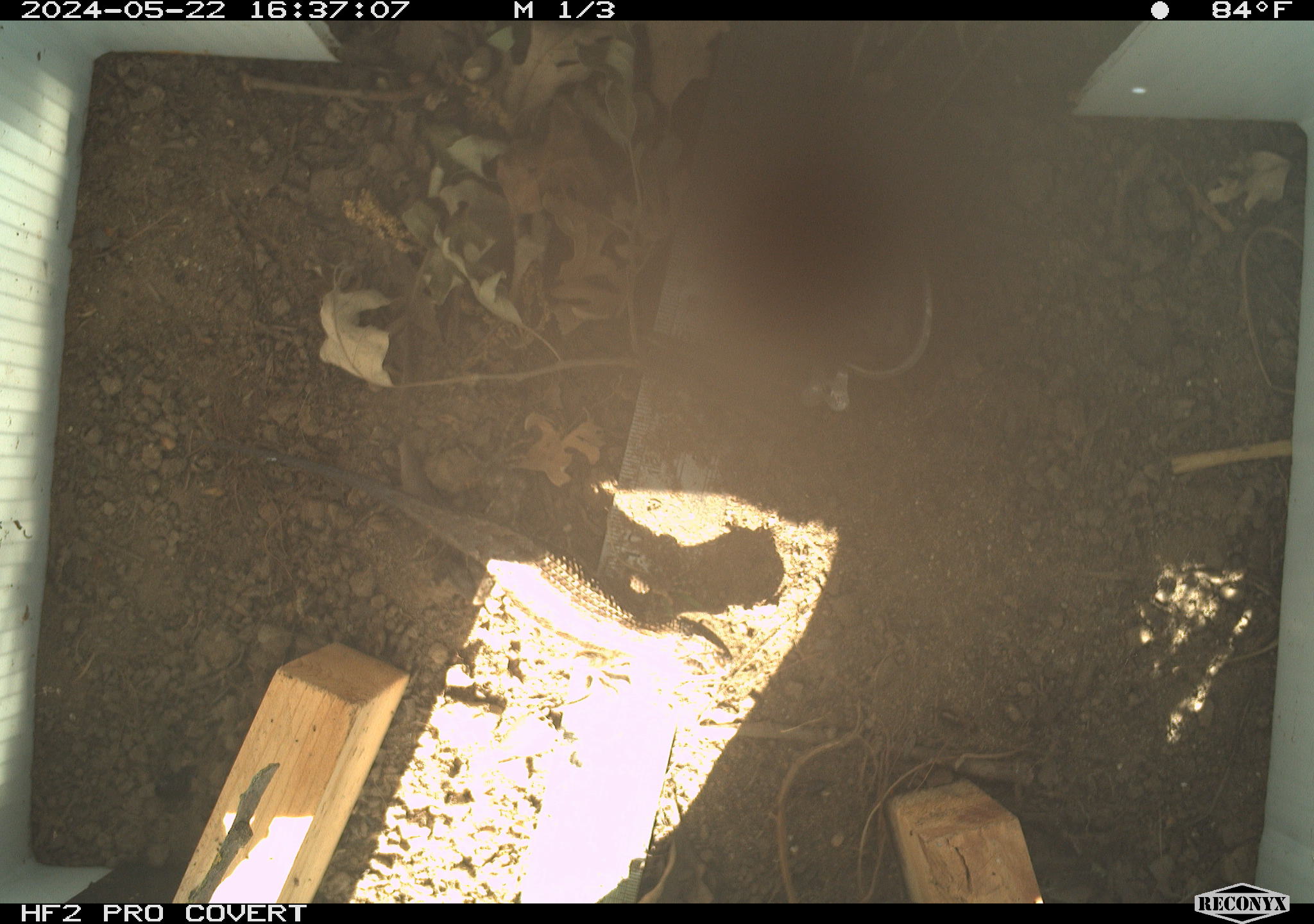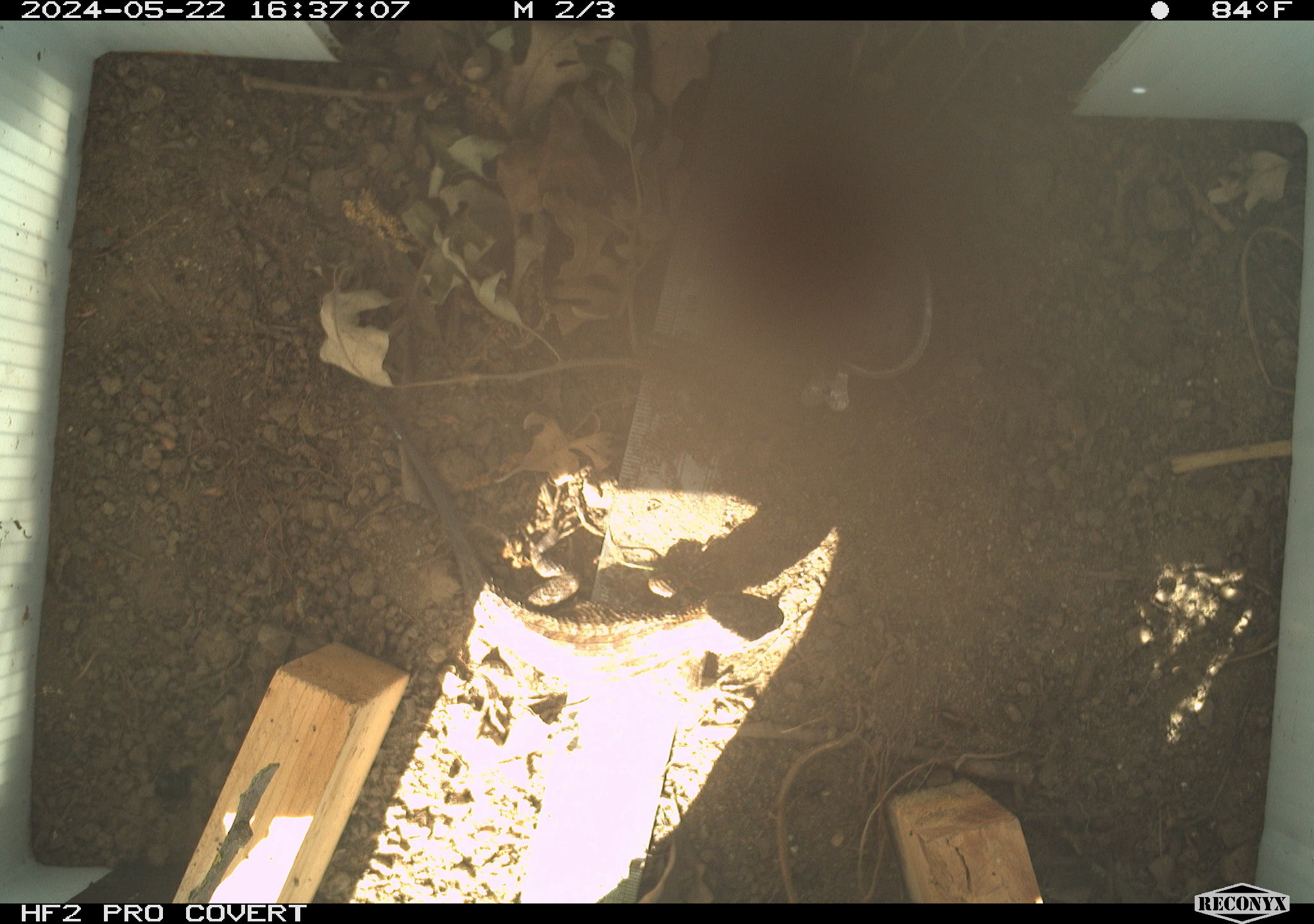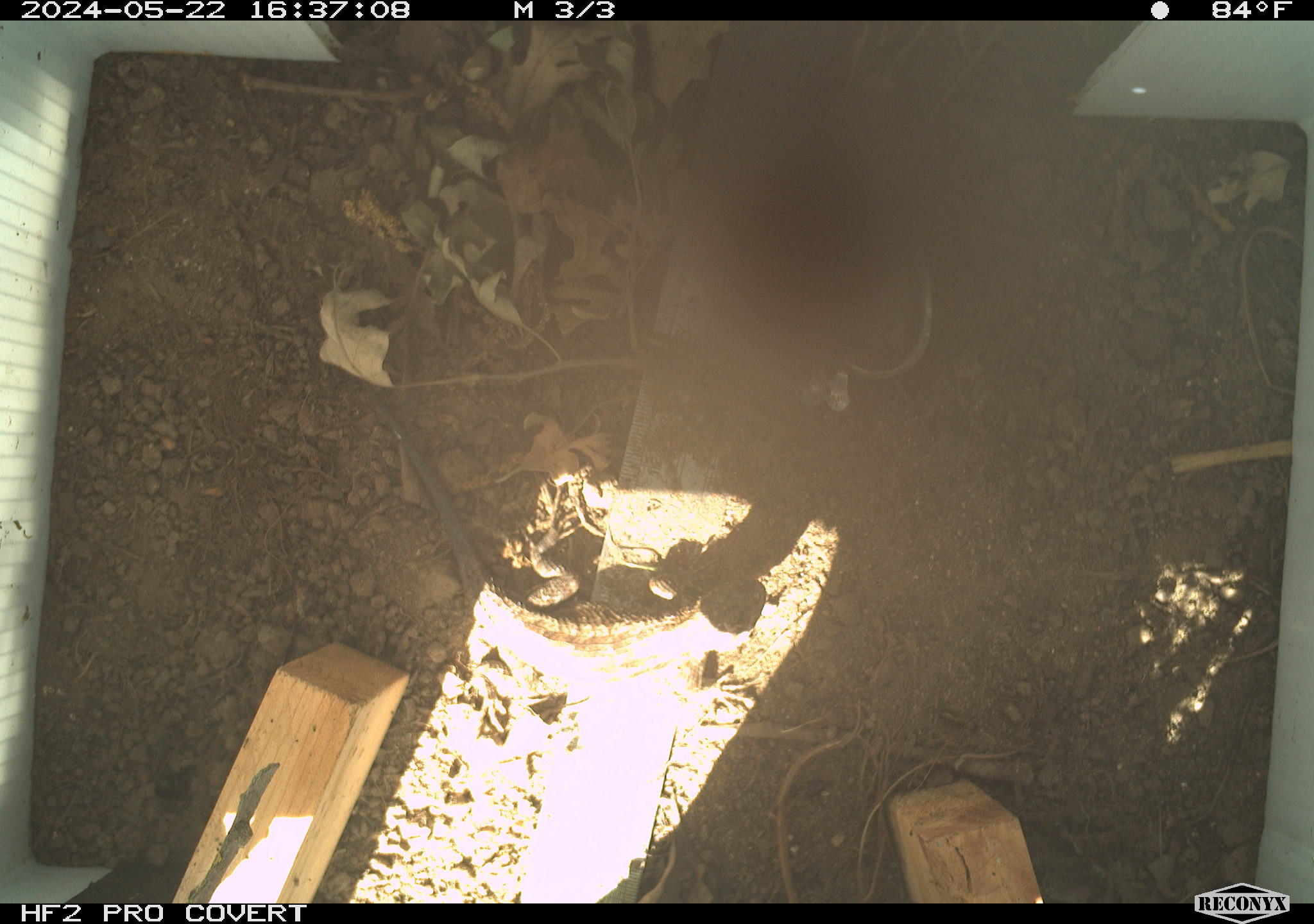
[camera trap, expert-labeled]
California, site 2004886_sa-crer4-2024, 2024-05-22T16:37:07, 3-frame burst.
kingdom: Animalia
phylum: Chordata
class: Reptilia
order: Squamata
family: Phrynosomatidae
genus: Sceloporus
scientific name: Sceloporus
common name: spiny lizards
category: sceloporus species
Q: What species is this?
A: Sceloporus species (spiny lizards) (Sceloporus).